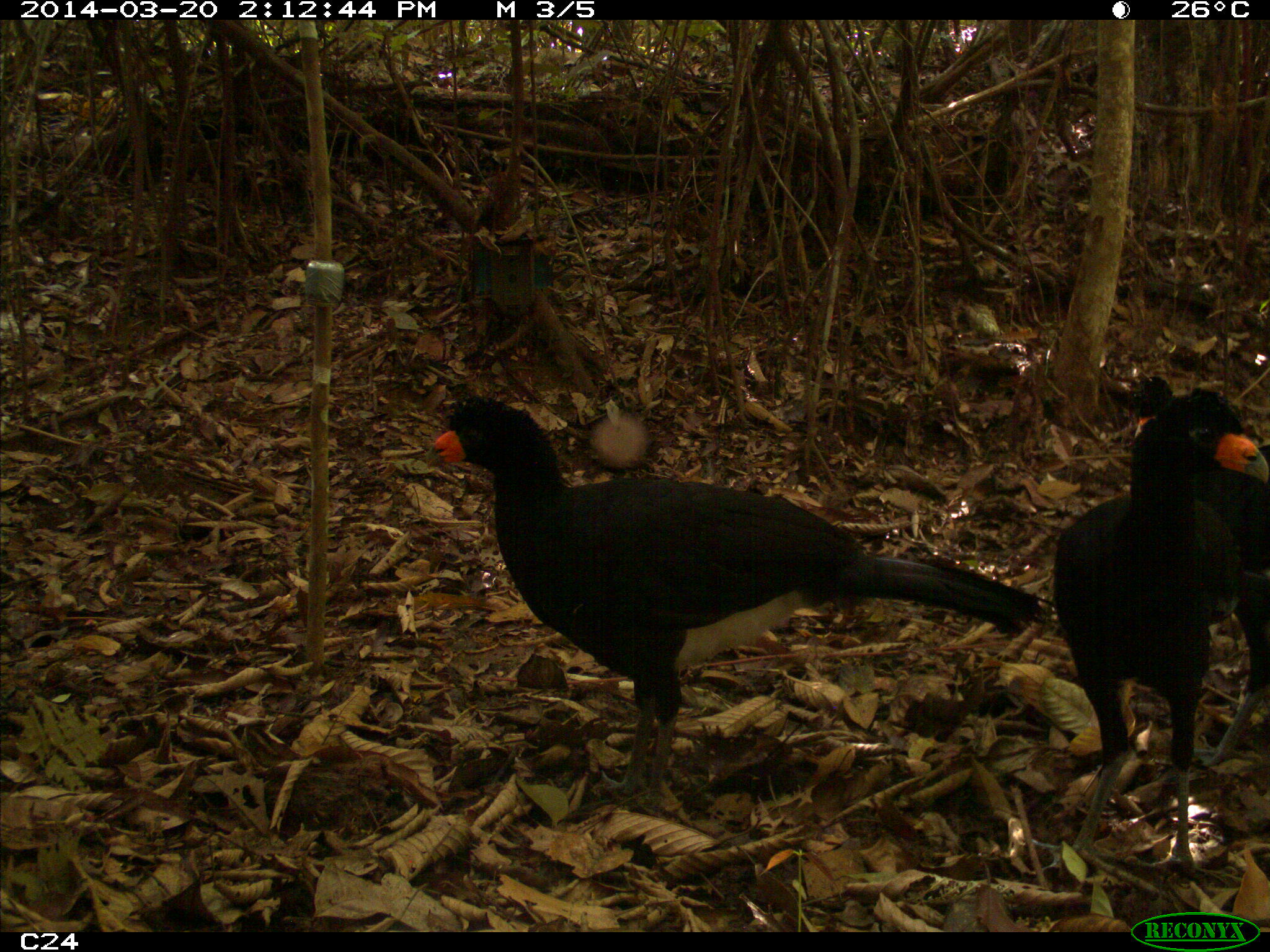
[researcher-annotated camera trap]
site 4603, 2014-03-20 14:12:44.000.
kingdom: Animalia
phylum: Chordata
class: Aves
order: Galliformes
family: Cracidae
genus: Crax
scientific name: Crax alector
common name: black curassow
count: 3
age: adult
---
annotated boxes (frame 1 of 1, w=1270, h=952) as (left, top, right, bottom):
crax alector: (424, 393, 1055, 814); (1054, 386, 1270, 882); (1122, 371, 1270, 769)